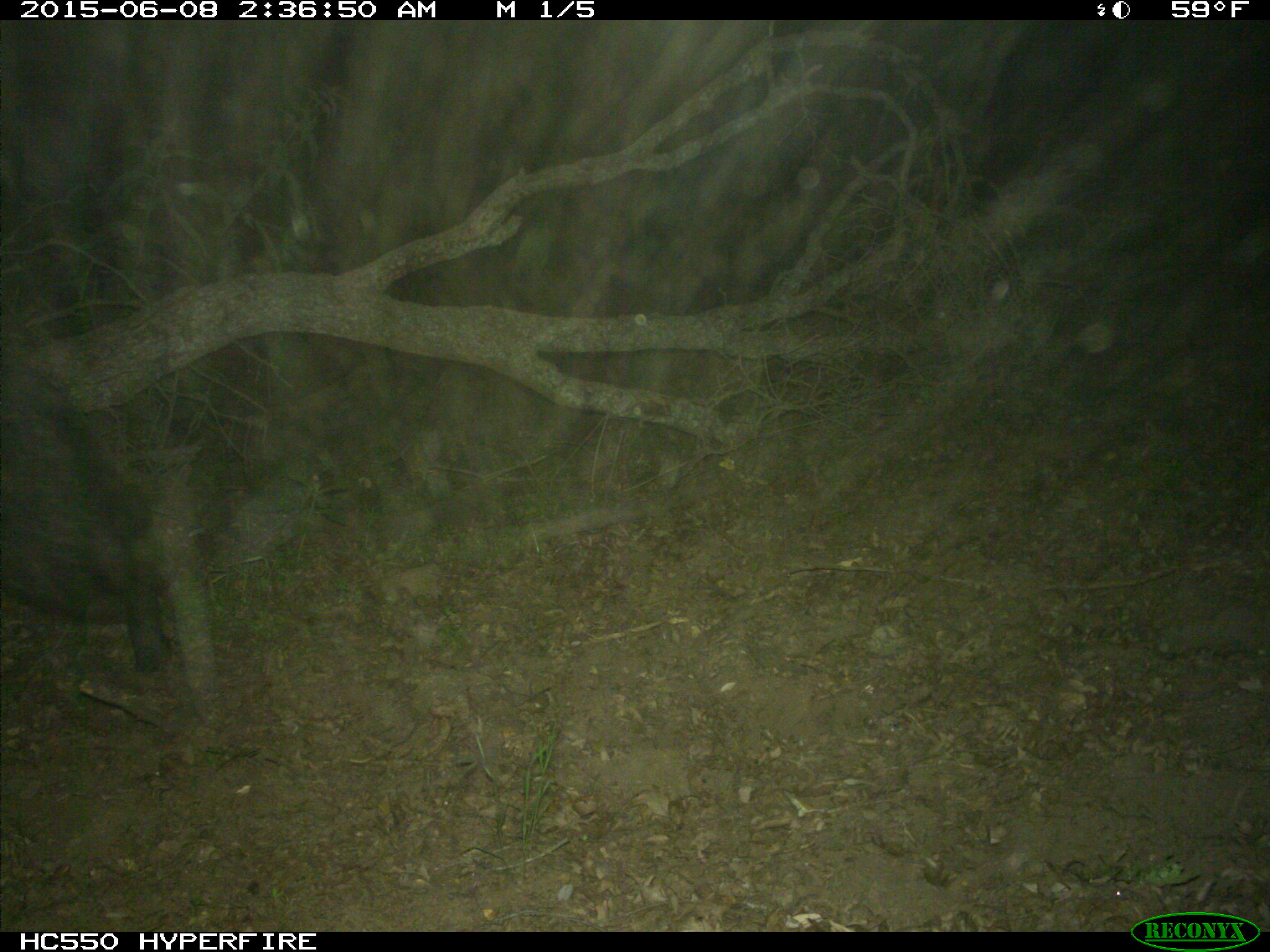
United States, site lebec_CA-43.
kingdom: Animalia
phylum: Chordata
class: Mammalia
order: Artiodactyla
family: Suidae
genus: Sus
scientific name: Sus scrofa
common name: wild boar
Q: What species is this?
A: Sus scrofa (wild boar).